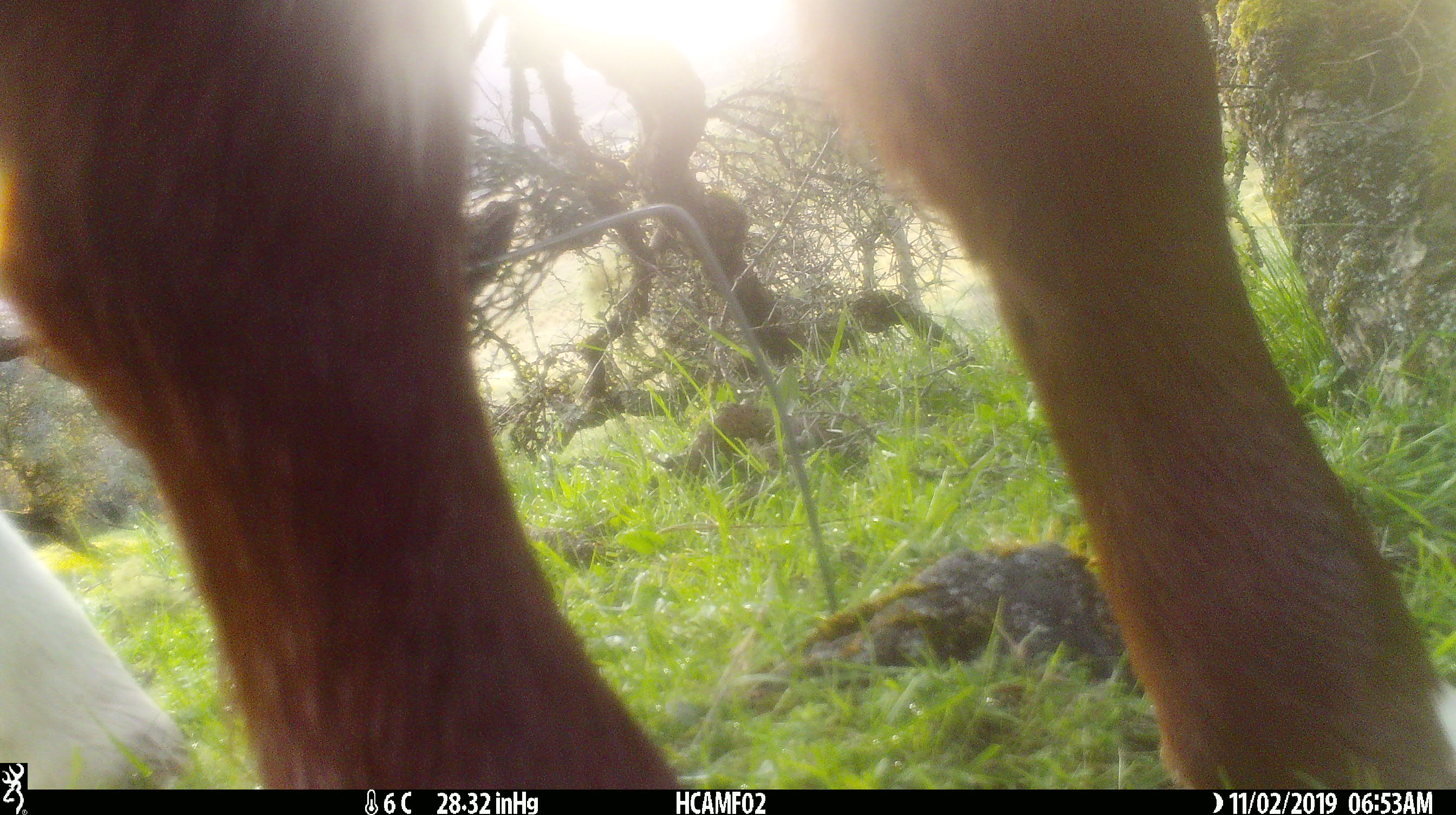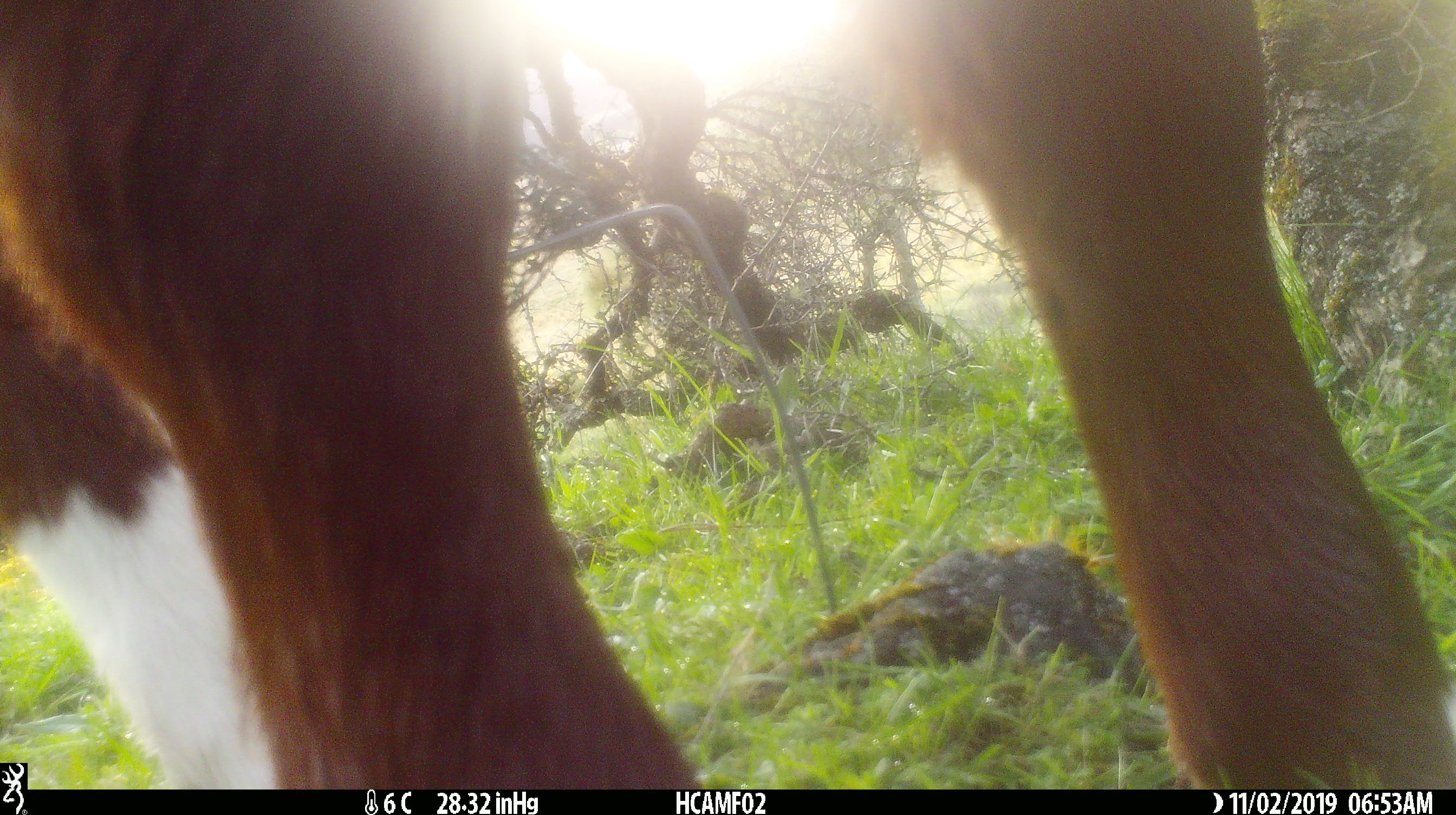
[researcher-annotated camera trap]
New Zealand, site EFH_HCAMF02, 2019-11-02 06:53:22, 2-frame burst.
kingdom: Animalia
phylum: Chordata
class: Mammalia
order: Artiodactyla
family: Bovidae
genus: Bos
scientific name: Bos taurus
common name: domestic cow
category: cow